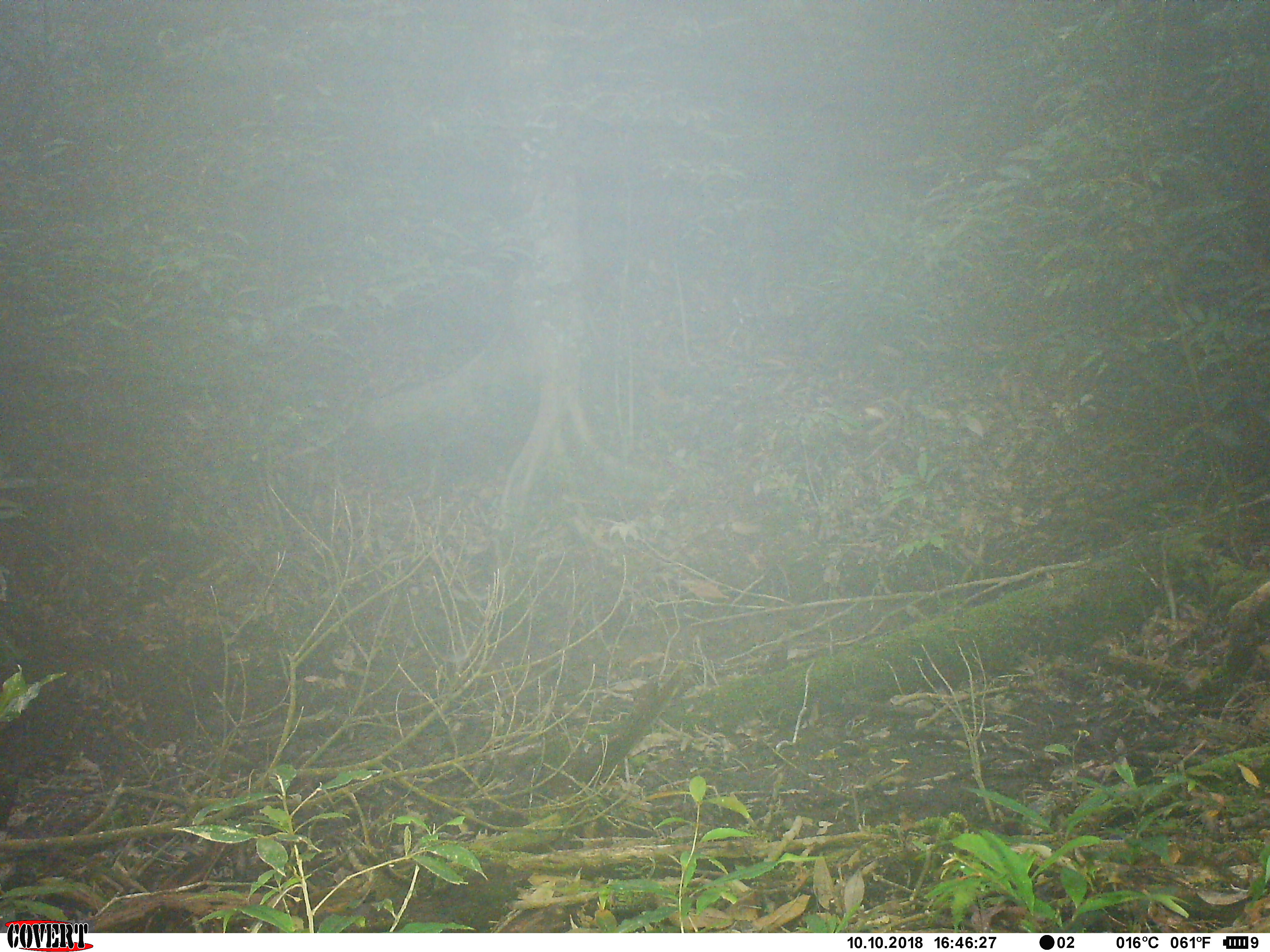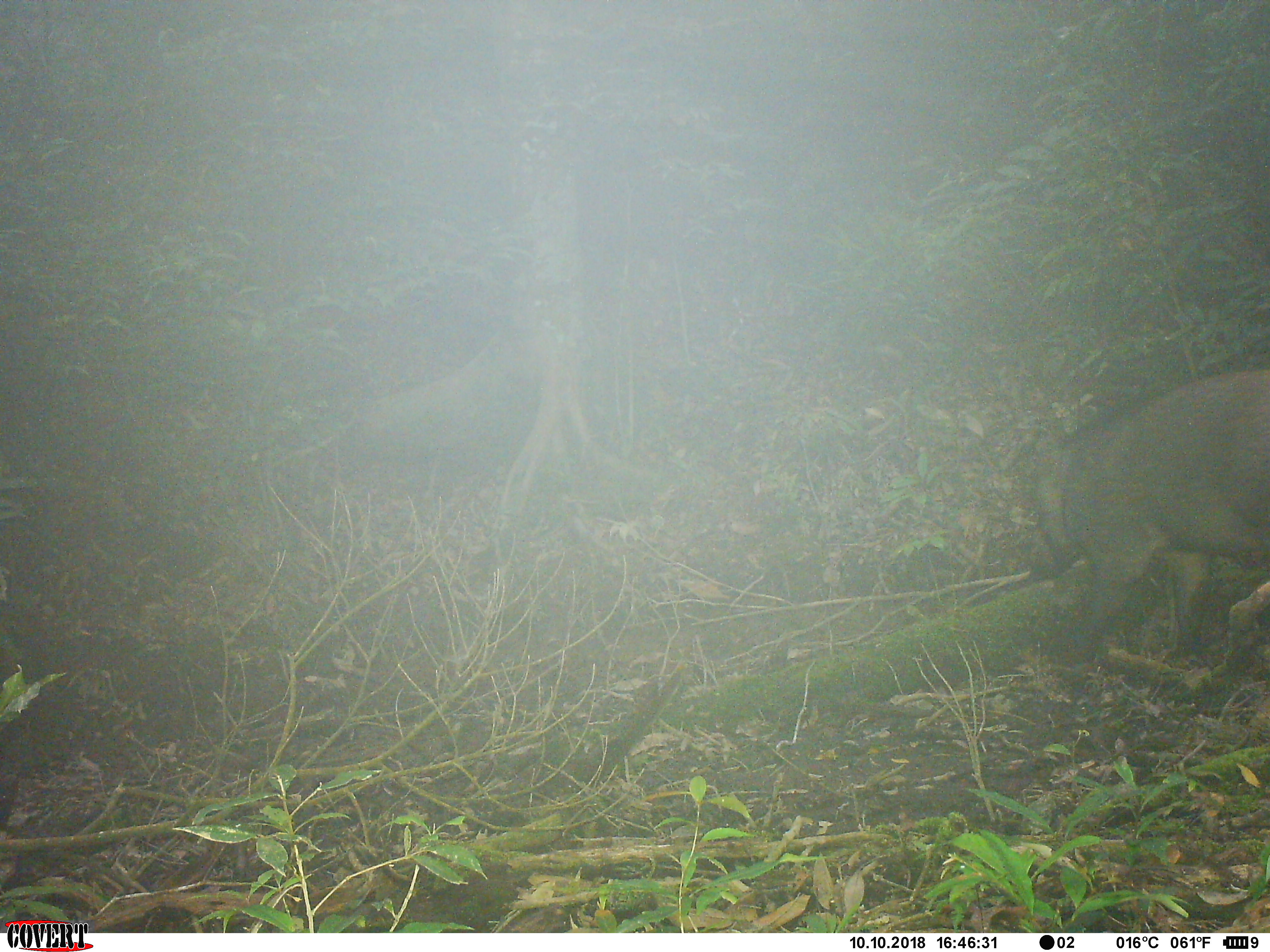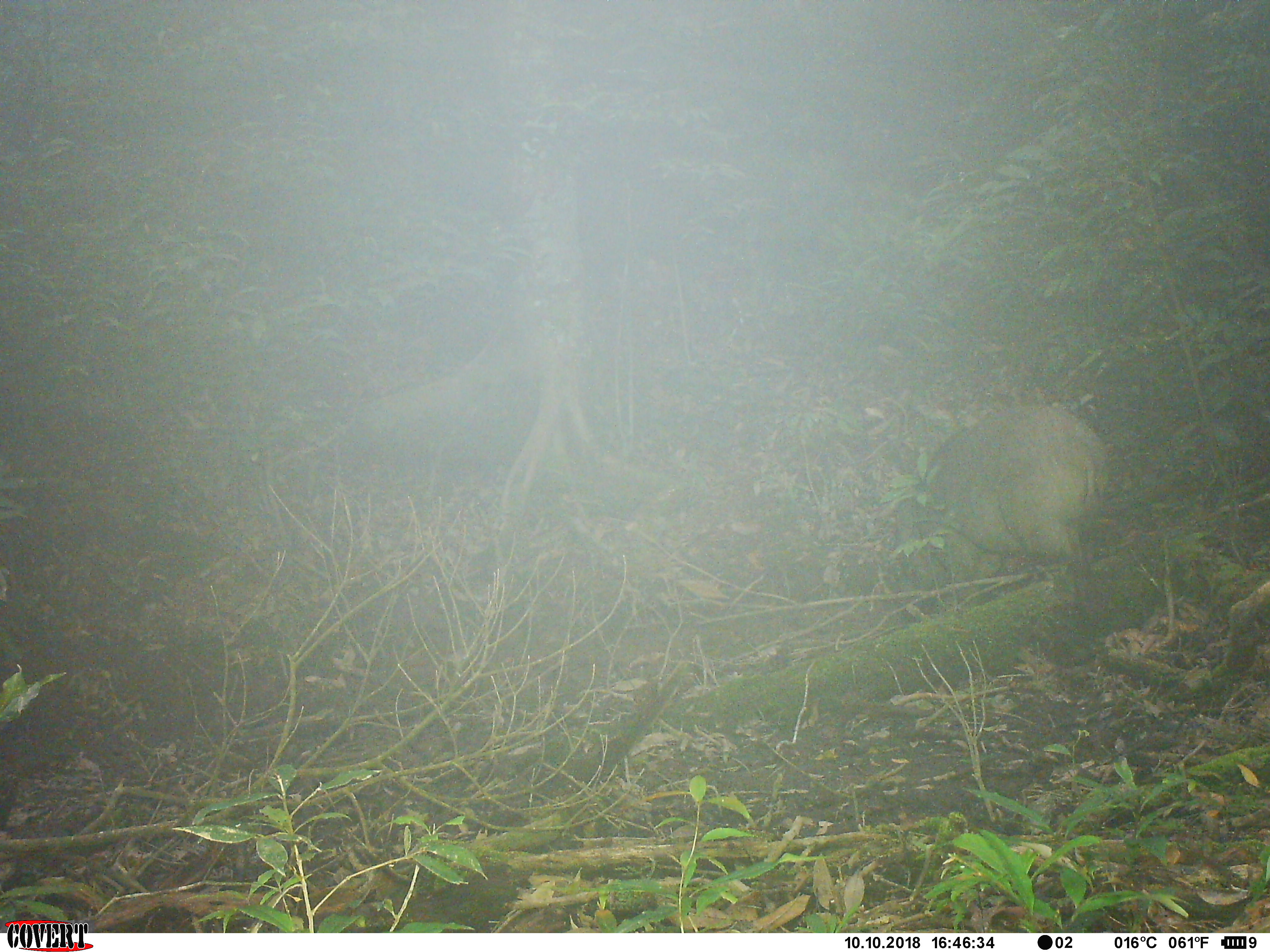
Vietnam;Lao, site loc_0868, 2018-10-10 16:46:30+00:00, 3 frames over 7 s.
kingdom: Animalia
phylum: Chordata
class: Mammalia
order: Artiodactyla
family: Suidae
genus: Sus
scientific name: Sus scrofa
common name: eurasian wild pig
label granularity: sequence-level